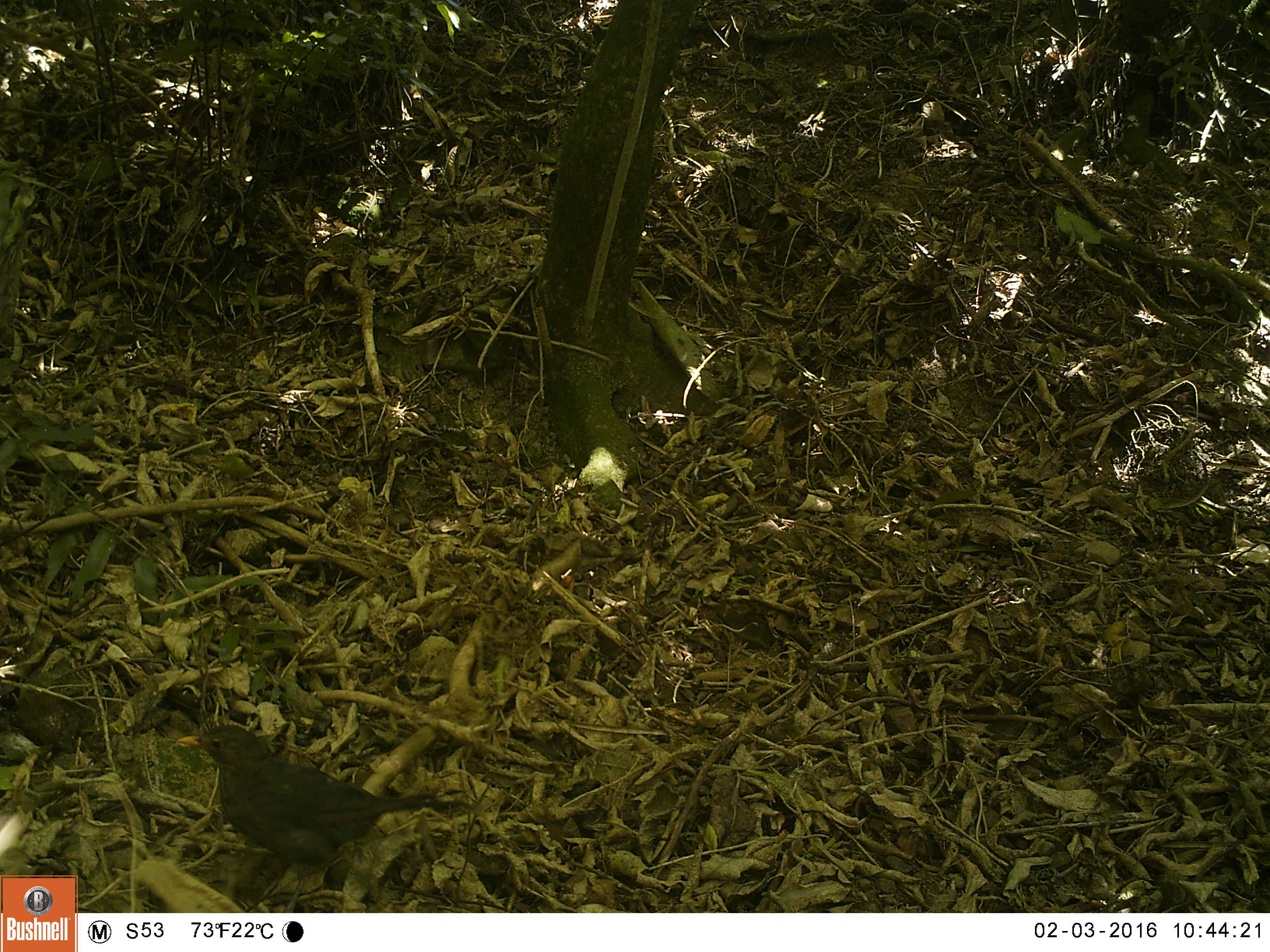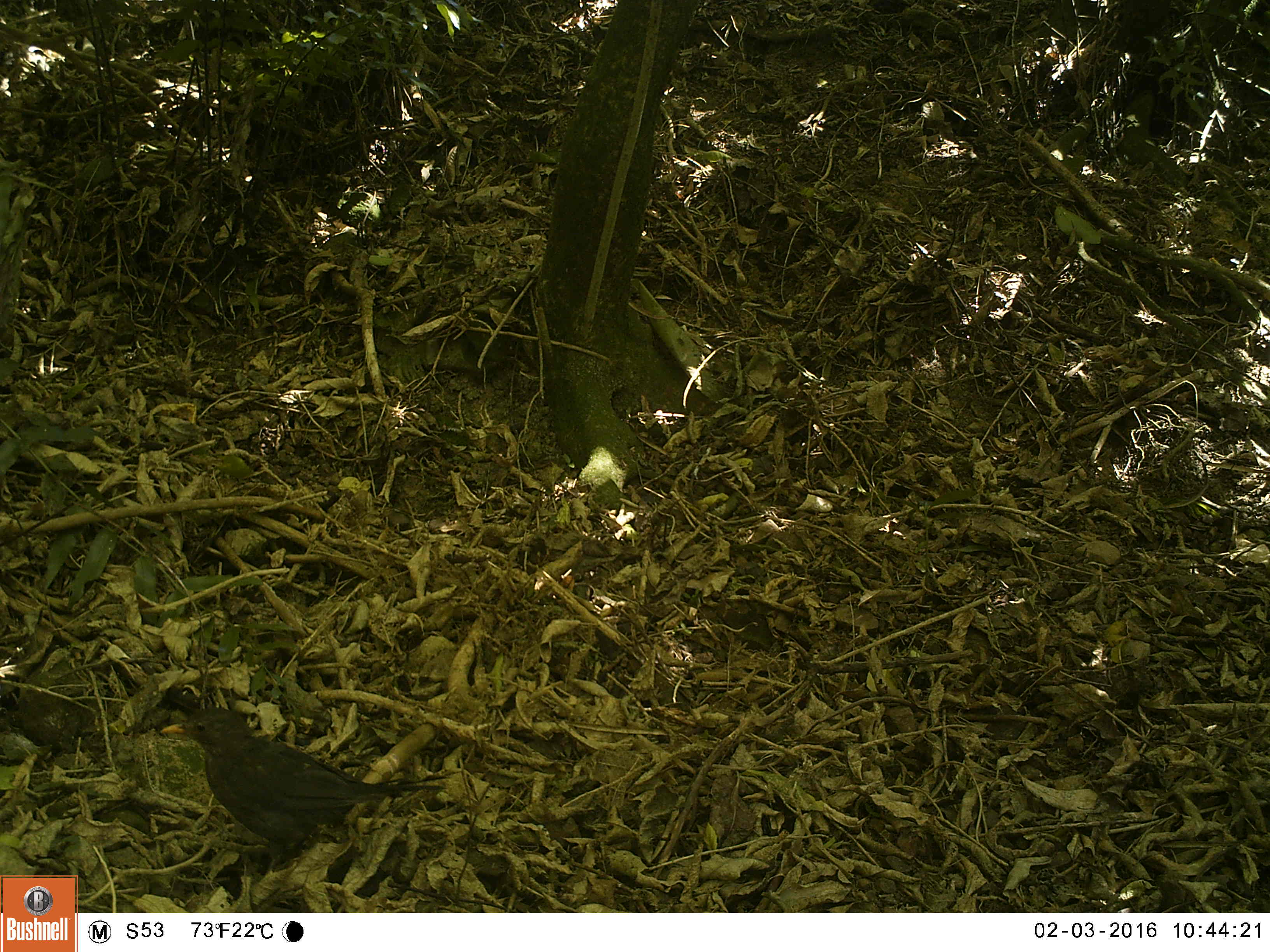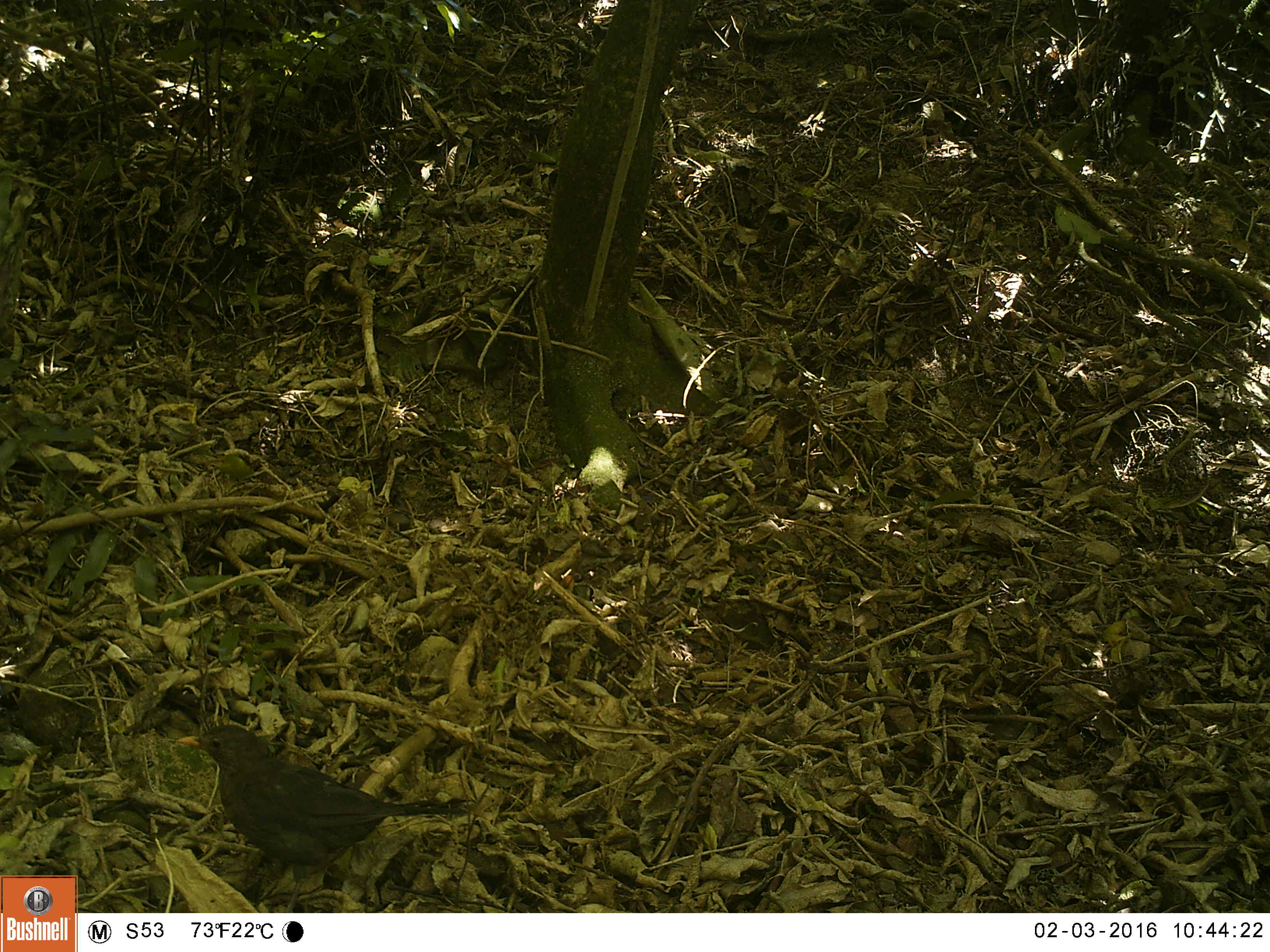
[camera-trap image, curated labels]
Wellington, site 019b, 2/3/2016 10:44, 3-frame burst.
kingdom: Animalia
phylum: Chordata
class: Aves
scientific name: Aves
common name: bird